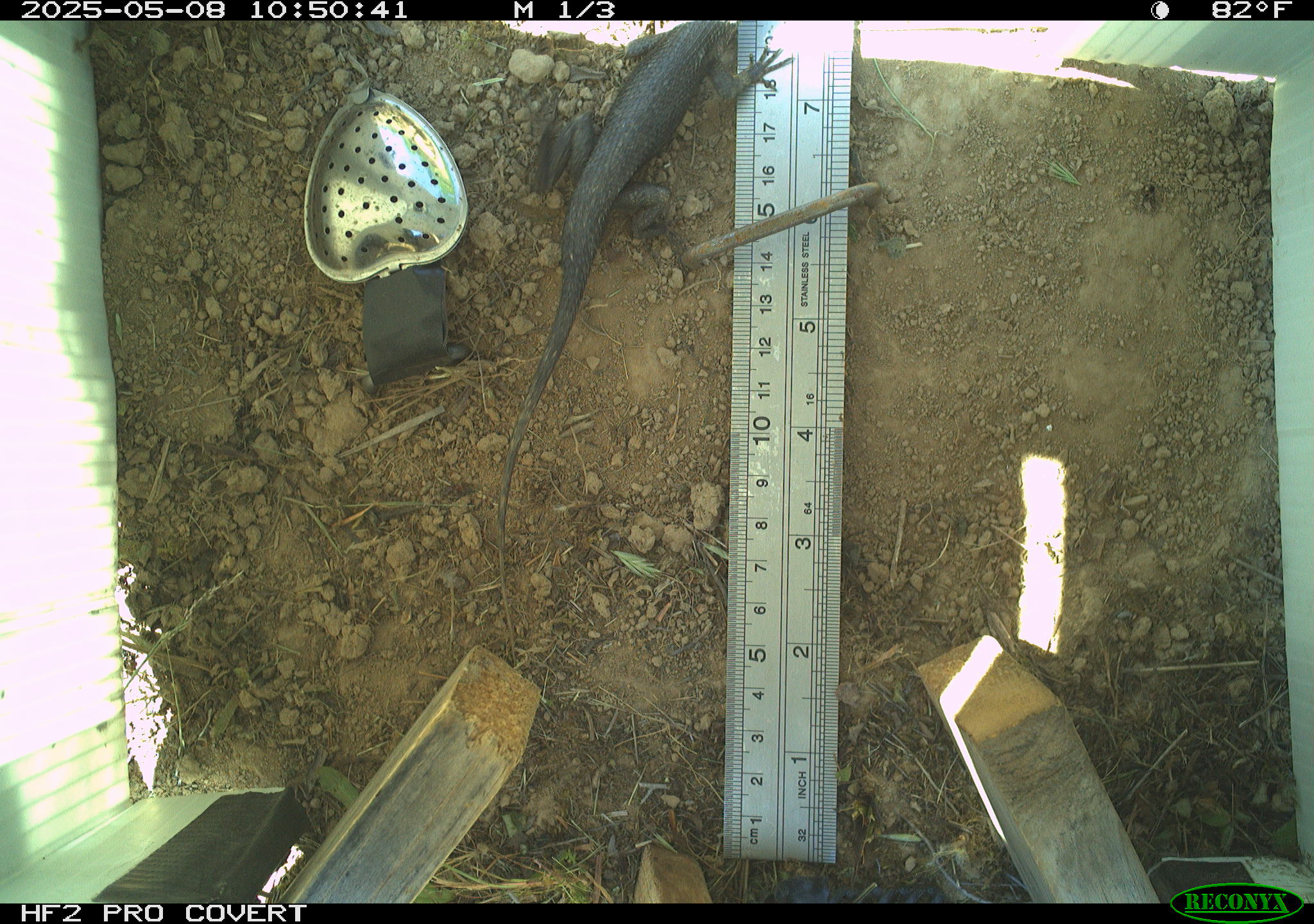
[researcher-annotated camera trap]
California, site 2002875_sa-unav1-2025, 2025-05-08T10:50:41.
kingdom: Animalia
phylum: Chordata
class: Reptilia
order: Squamata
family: Phrynosomatidae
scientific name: Phrynosomatidae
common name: north american spiny lizards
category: sceloporus/uta species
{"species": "sceloporus/uta species (north american spiny lizards) (Phrynosomatidae)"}